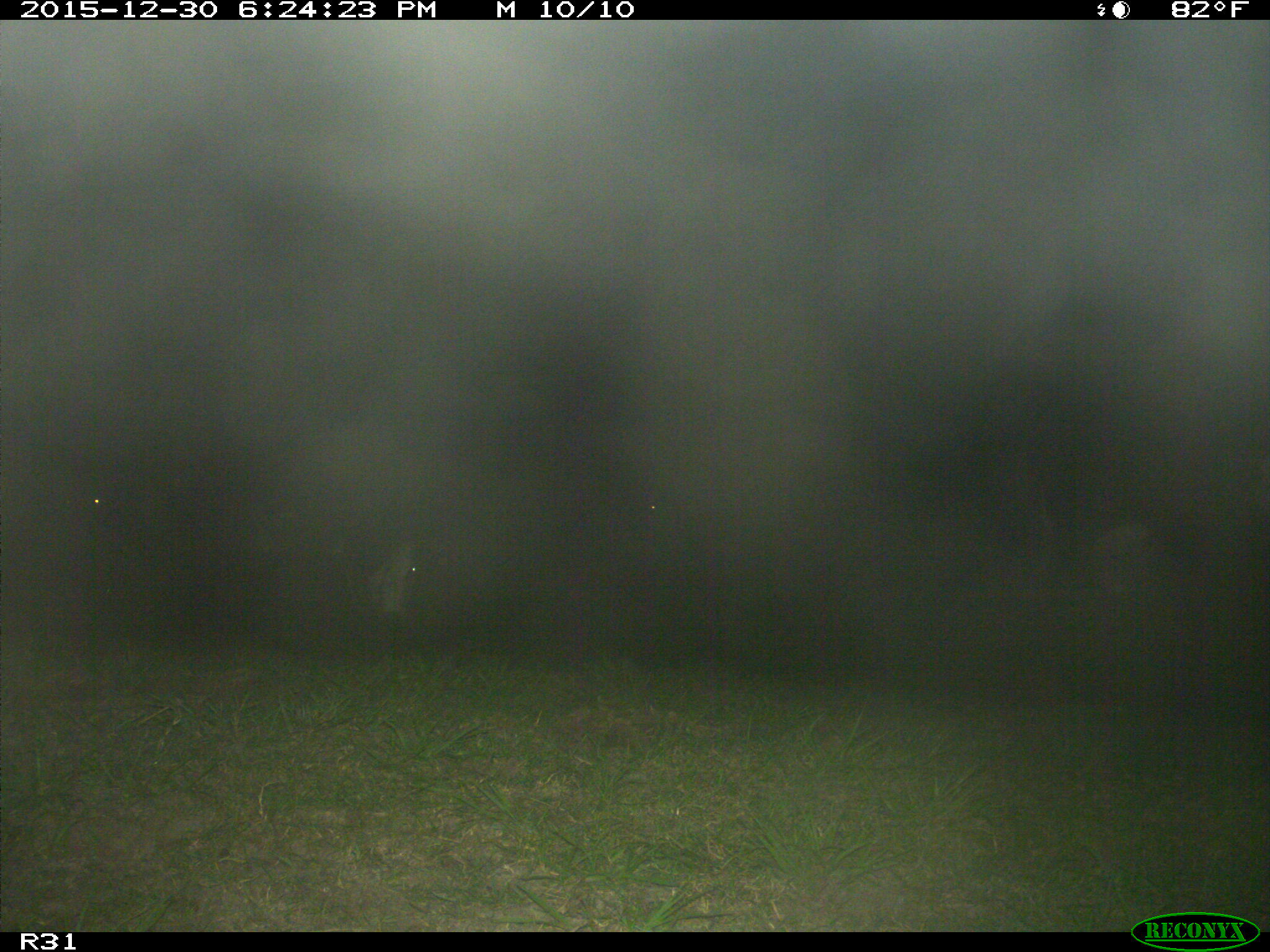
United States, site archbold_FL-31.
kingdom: Animalia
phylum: Chordata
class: Mammalia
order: Artiodactyla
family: Bovidae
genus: Bos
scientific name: Bos taurus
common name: domestic cow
Bos taurus (domestic cow).